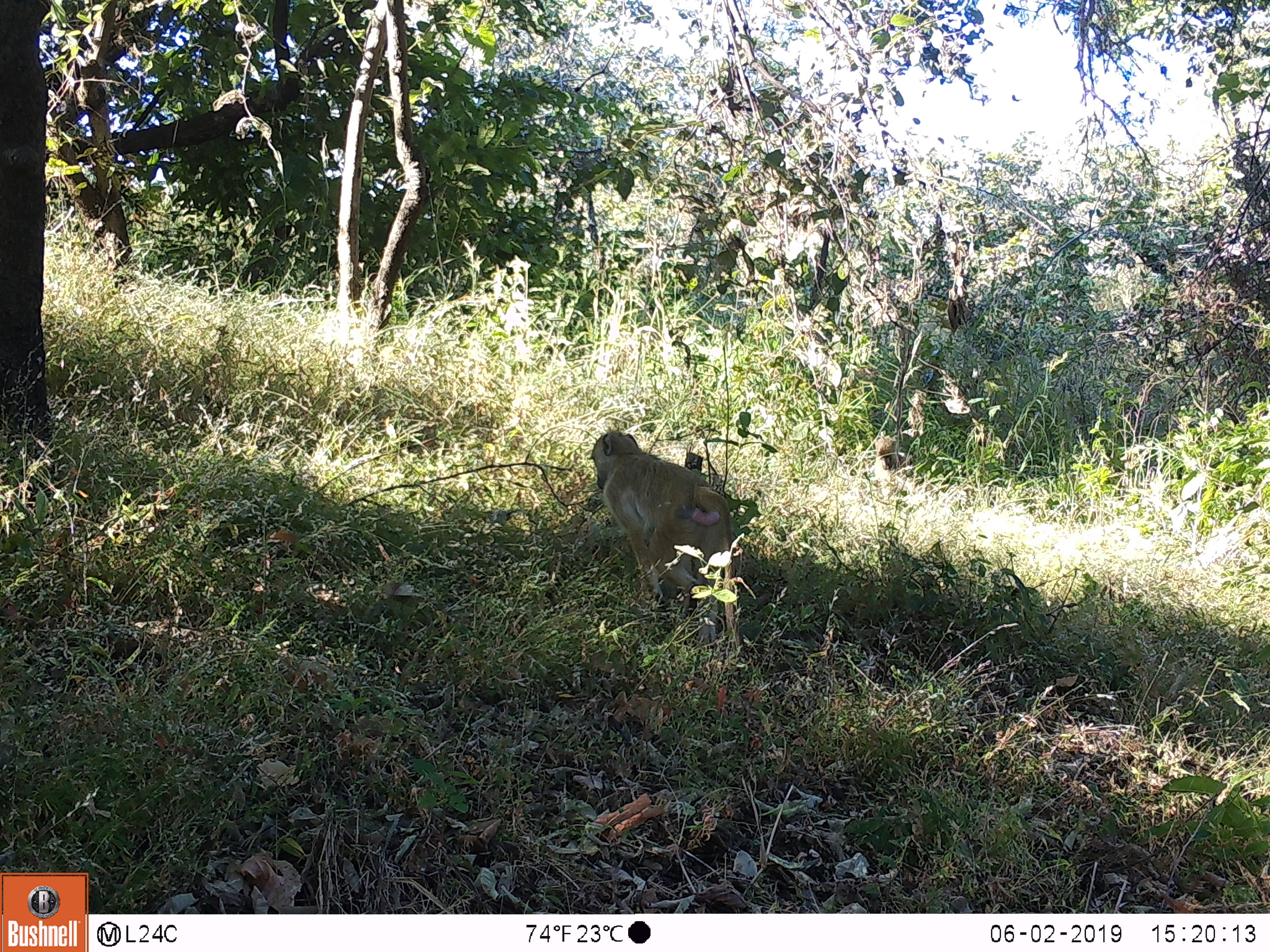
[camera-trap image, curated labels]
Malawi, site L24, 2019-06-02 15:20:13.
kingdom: Animalia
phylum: Chordata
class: Mammalia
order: Primates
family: Cercopithecidae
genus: Papio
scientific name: Papio cynocephalus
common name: yellow baboon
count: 1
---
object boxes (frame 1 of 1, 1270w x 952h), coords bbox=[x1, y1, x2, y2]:
yellow baboon: bbox=[582, 420, 745, 667]